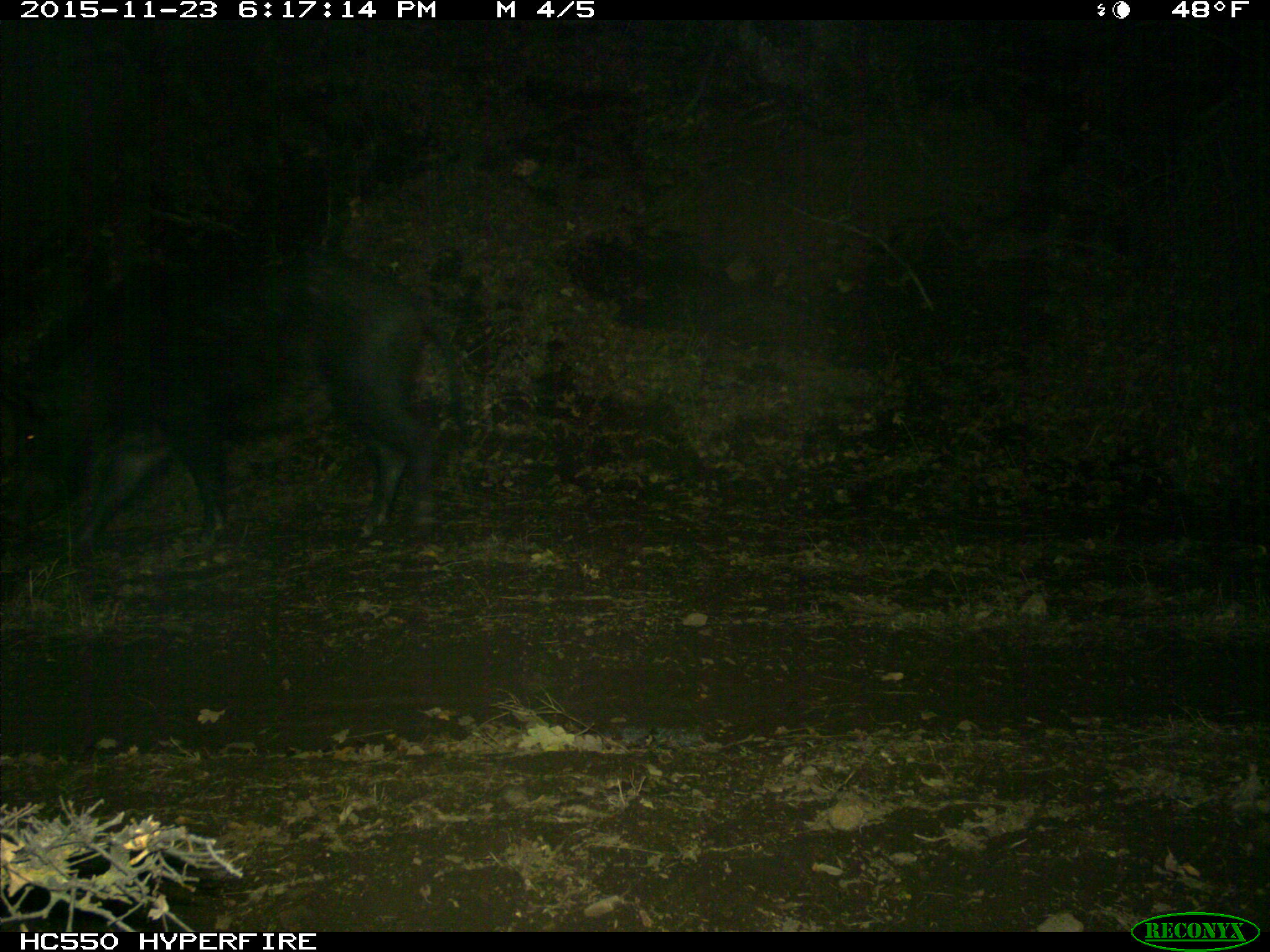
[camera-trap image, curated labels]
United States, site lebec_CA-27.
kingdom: Animalia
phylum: Chordata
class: Mammalia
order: Artiodactyla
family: Suidae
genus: Sus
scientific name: Sus scrofa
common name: wild boar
Sus scrofa (wild boar).